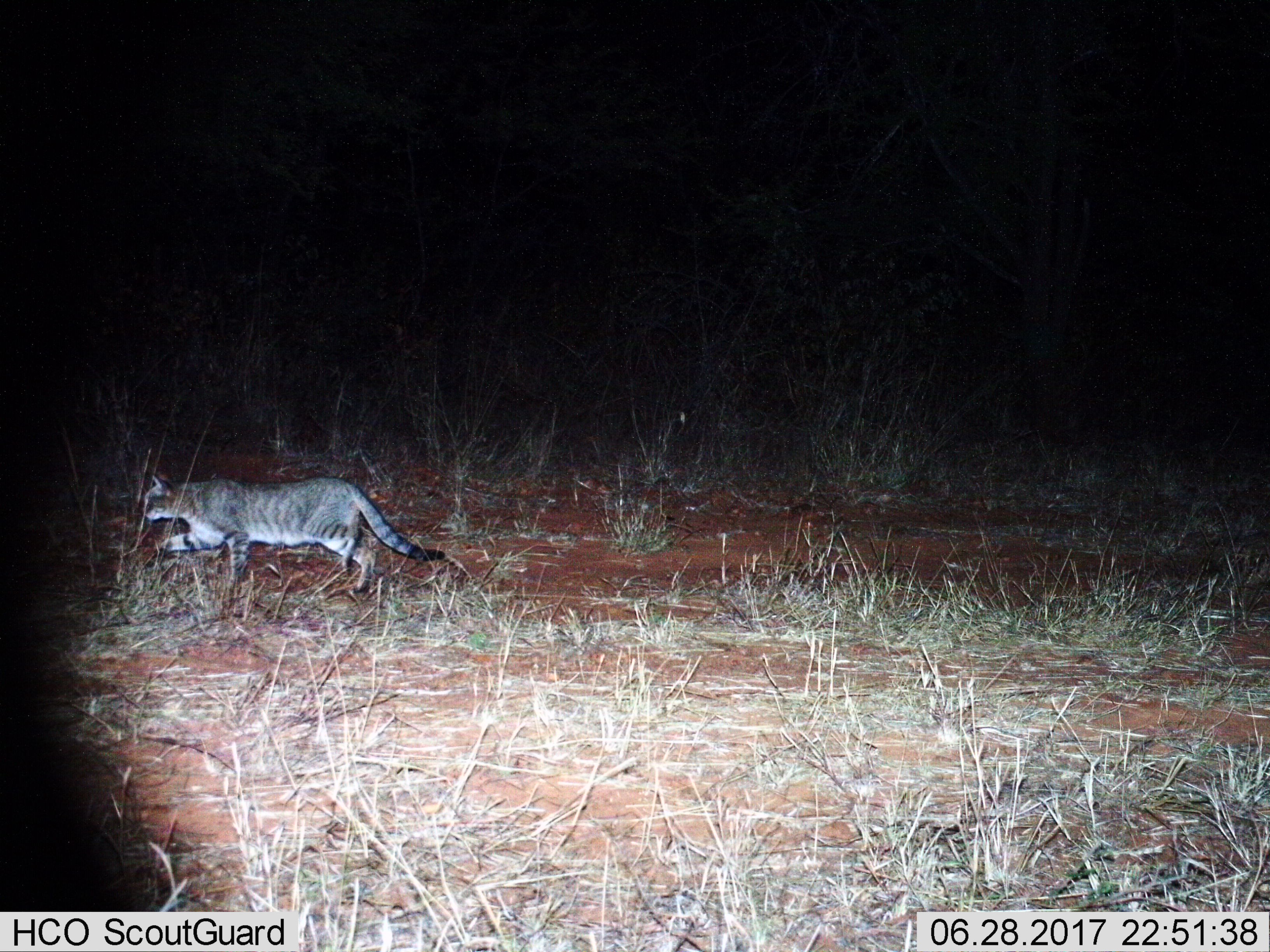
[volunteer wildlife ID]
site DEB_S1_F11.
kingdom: Animalia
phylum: Chordata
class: Mammalia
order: Carnivora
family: Felidae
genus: Felis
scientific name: Felis lybica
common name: african wild cat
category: africanwildcat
Africanwildcat (african wild cat) (Felis lybica), count 1. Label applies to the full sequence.